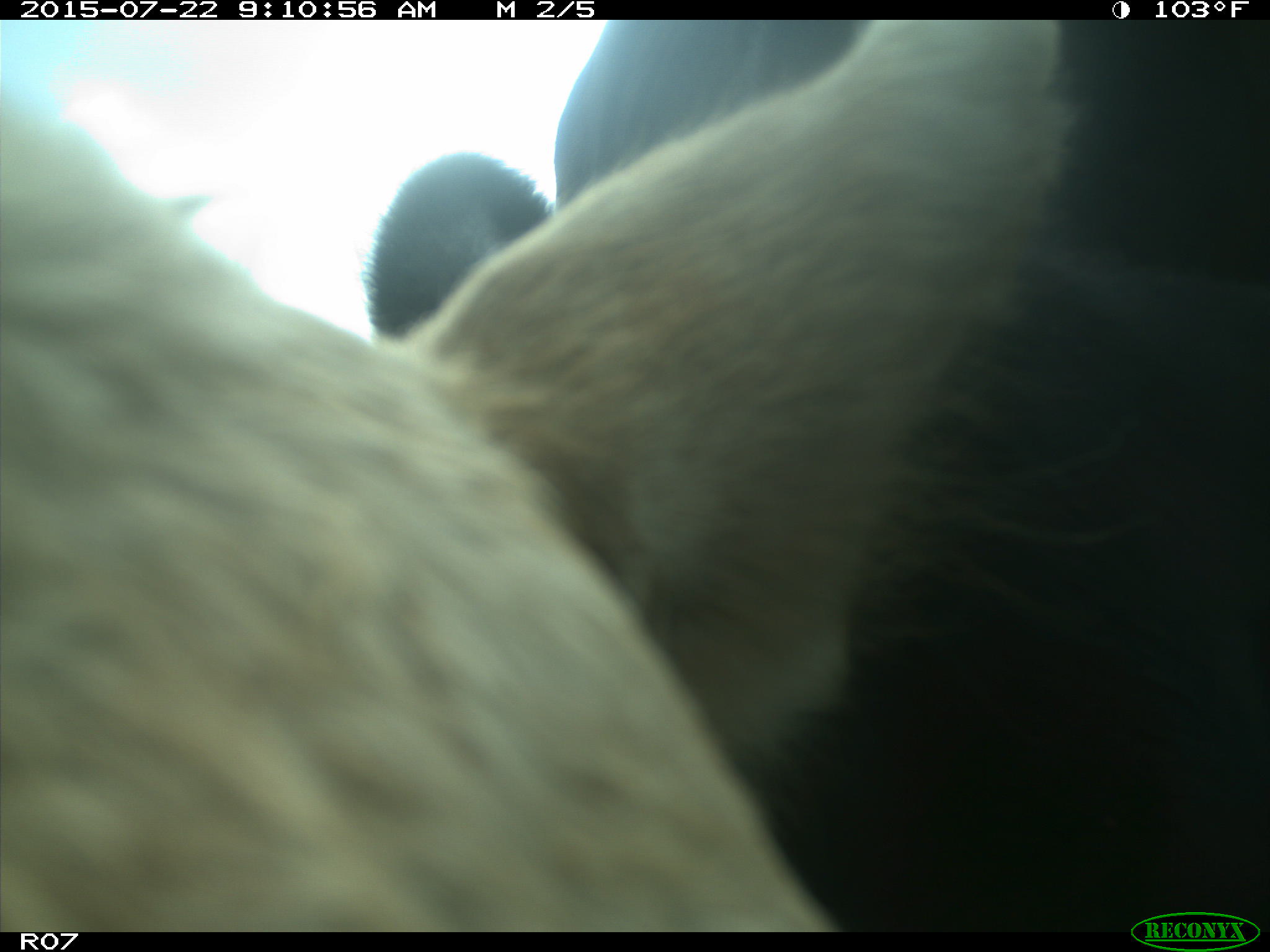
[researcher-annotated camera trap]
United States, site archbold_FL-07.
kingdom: Animalia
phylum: Chordata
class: Mammalia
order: Artiodactyla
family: Suidae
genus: Sus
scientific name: Sus scrofa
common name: wild boar